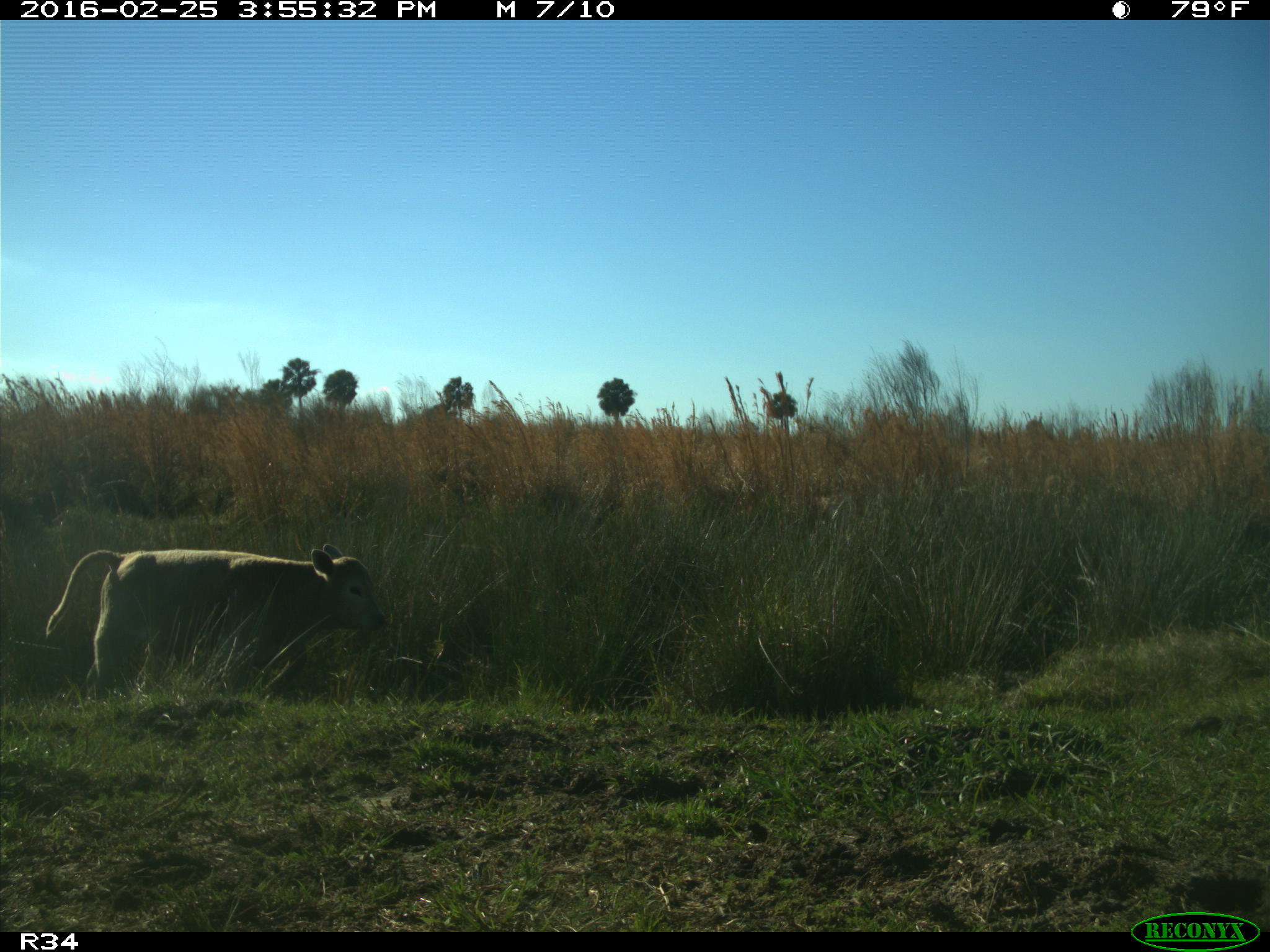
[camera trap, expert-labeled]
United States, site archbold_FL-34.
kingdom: Animalia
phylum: Chordata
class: Mammalia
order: Artiodactyla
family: Bovidae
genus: Bos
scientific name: Bos taurus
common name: domestic cow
Bos taurus (domestic cow).